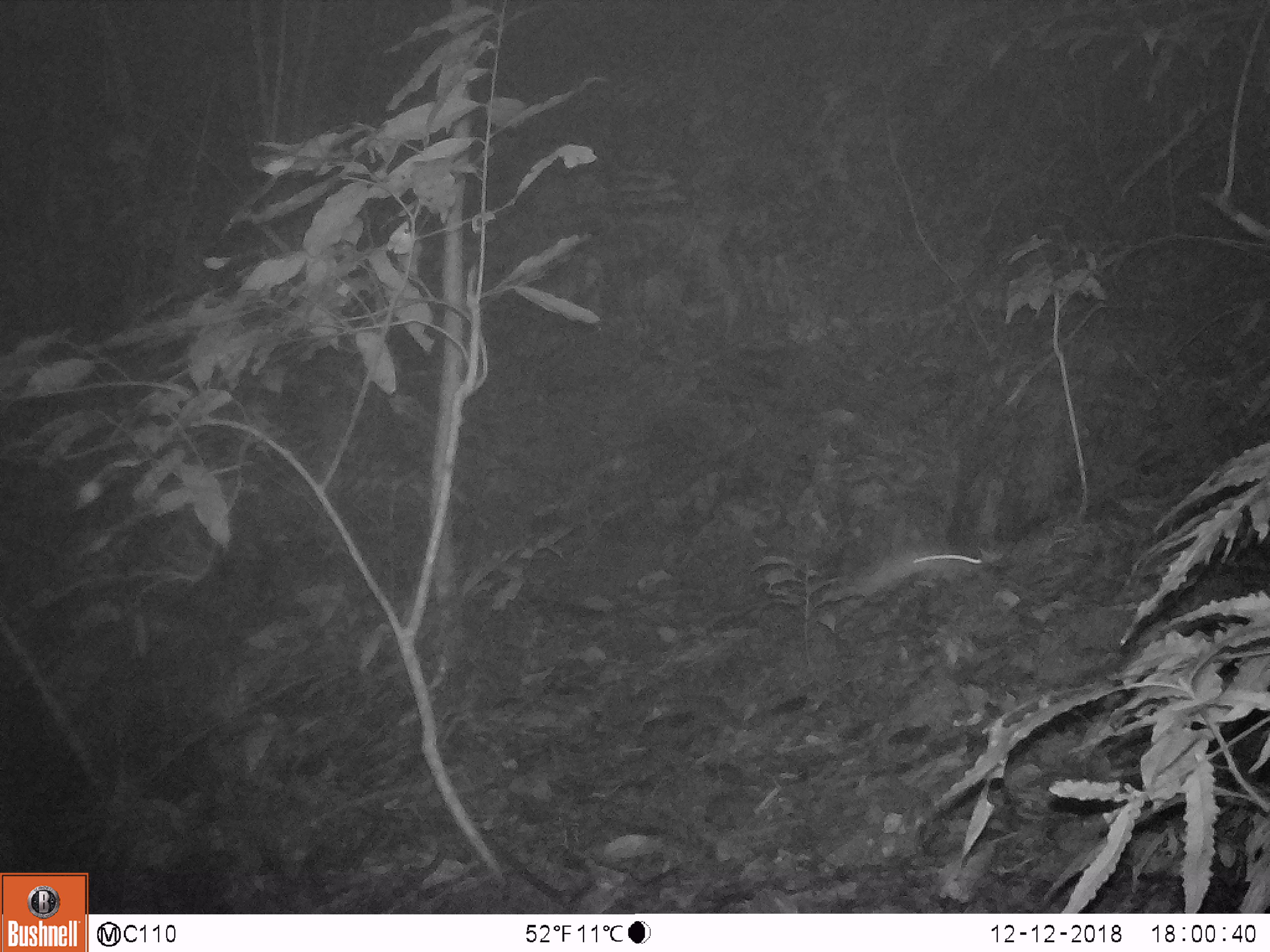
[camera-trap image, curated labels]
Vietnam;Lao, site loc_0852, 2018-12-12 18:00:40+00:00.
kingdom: Animalia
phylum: Chordata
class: Mammalia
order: Rodentia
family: Muridae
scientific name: Muridae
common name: old-world mice and rats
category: unidentified murid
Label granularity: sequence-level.